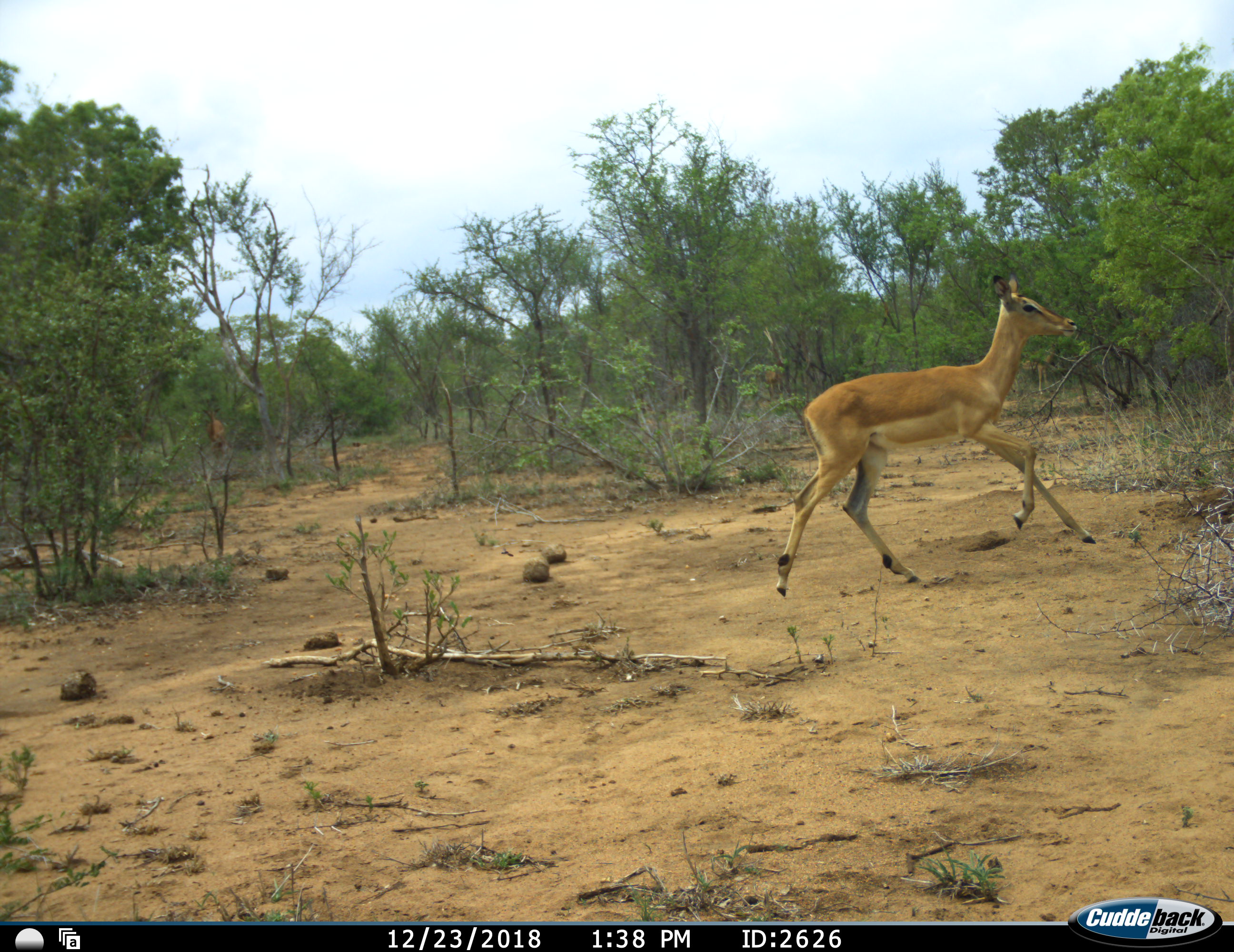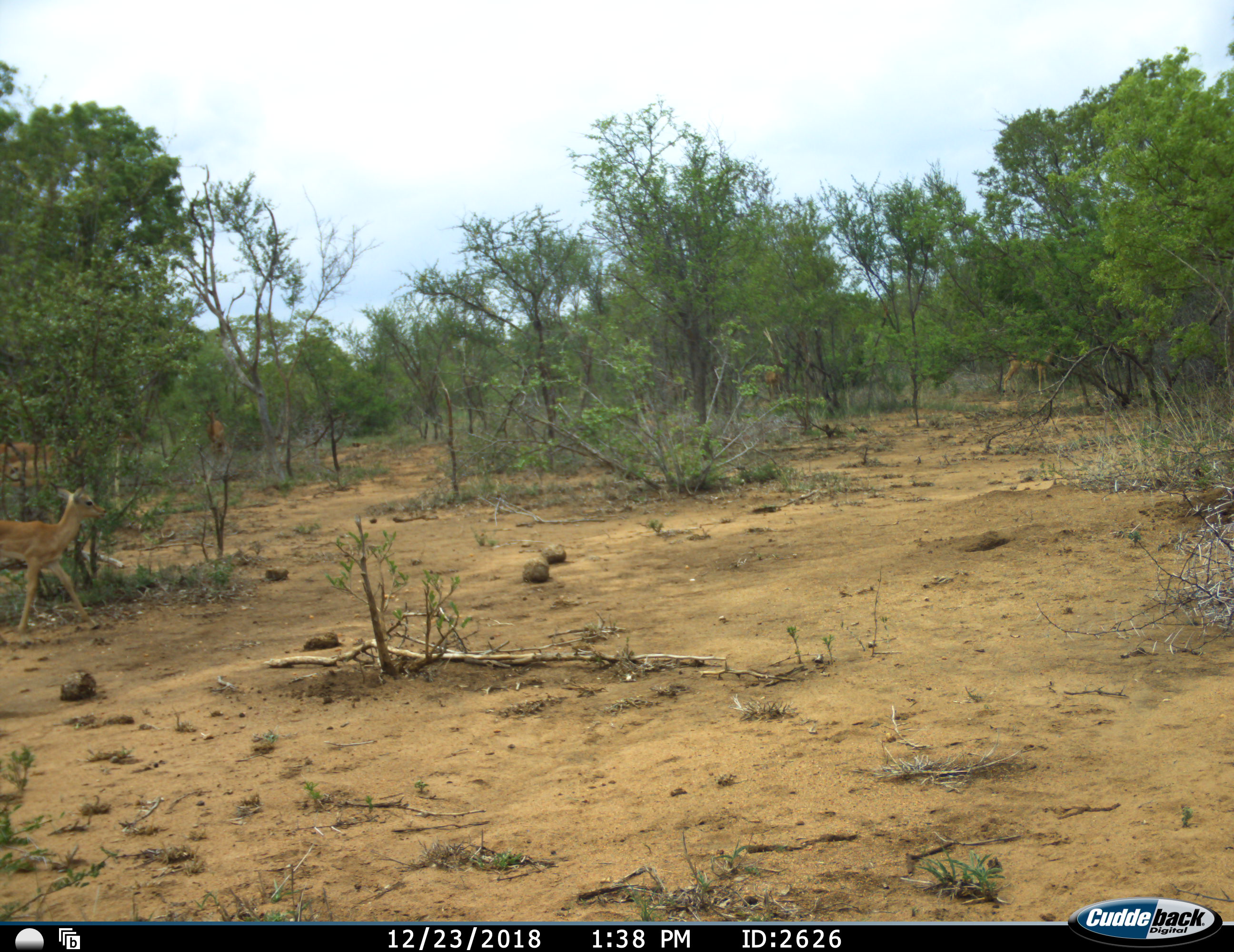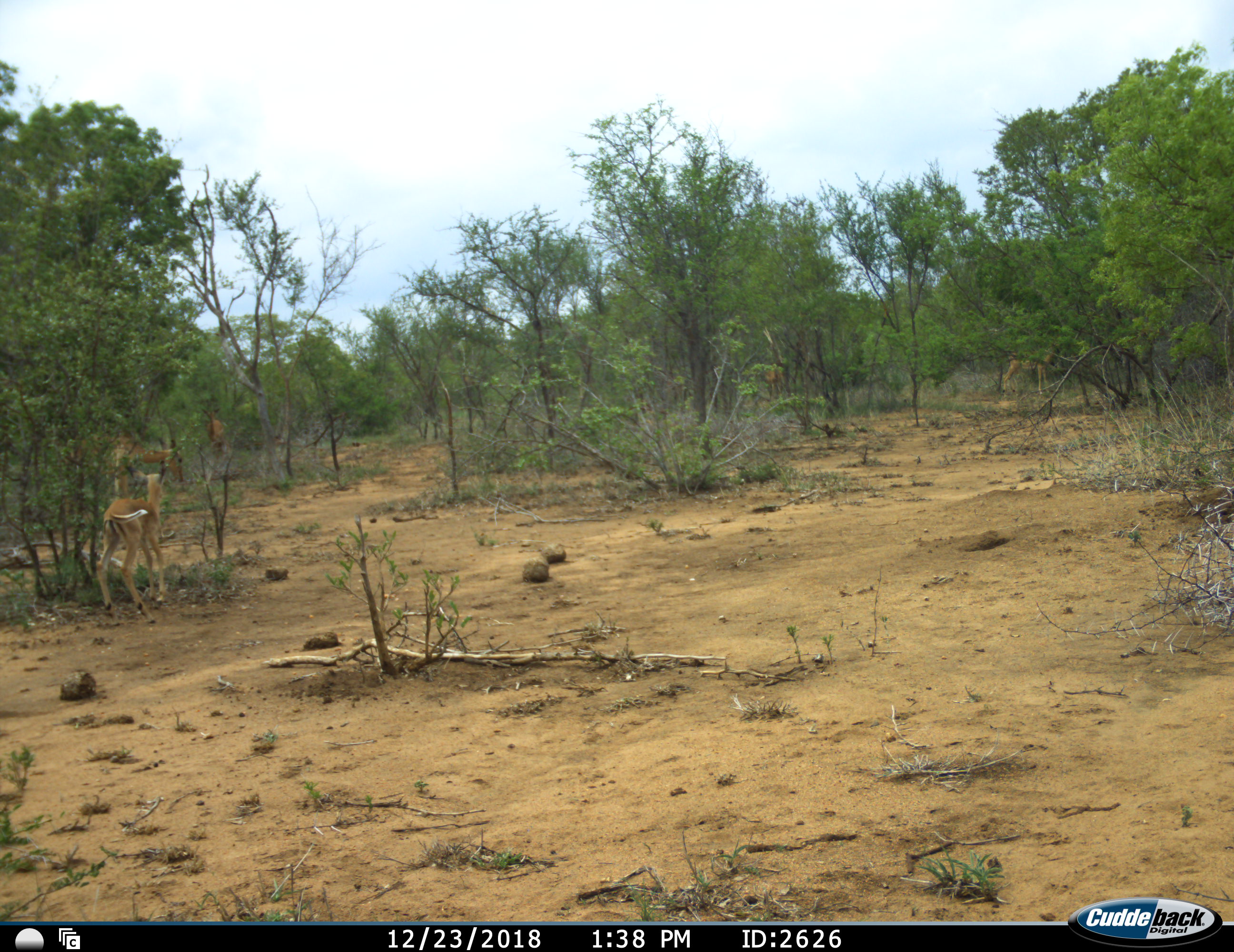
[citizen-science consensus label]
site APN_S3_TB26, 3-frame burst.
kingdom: Animalia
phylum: Chordata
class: Mammalia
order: Artiodactyla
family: Bovidae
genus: Aepyceros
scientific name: Aepyceros melampus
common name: impala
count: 2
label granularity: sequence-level